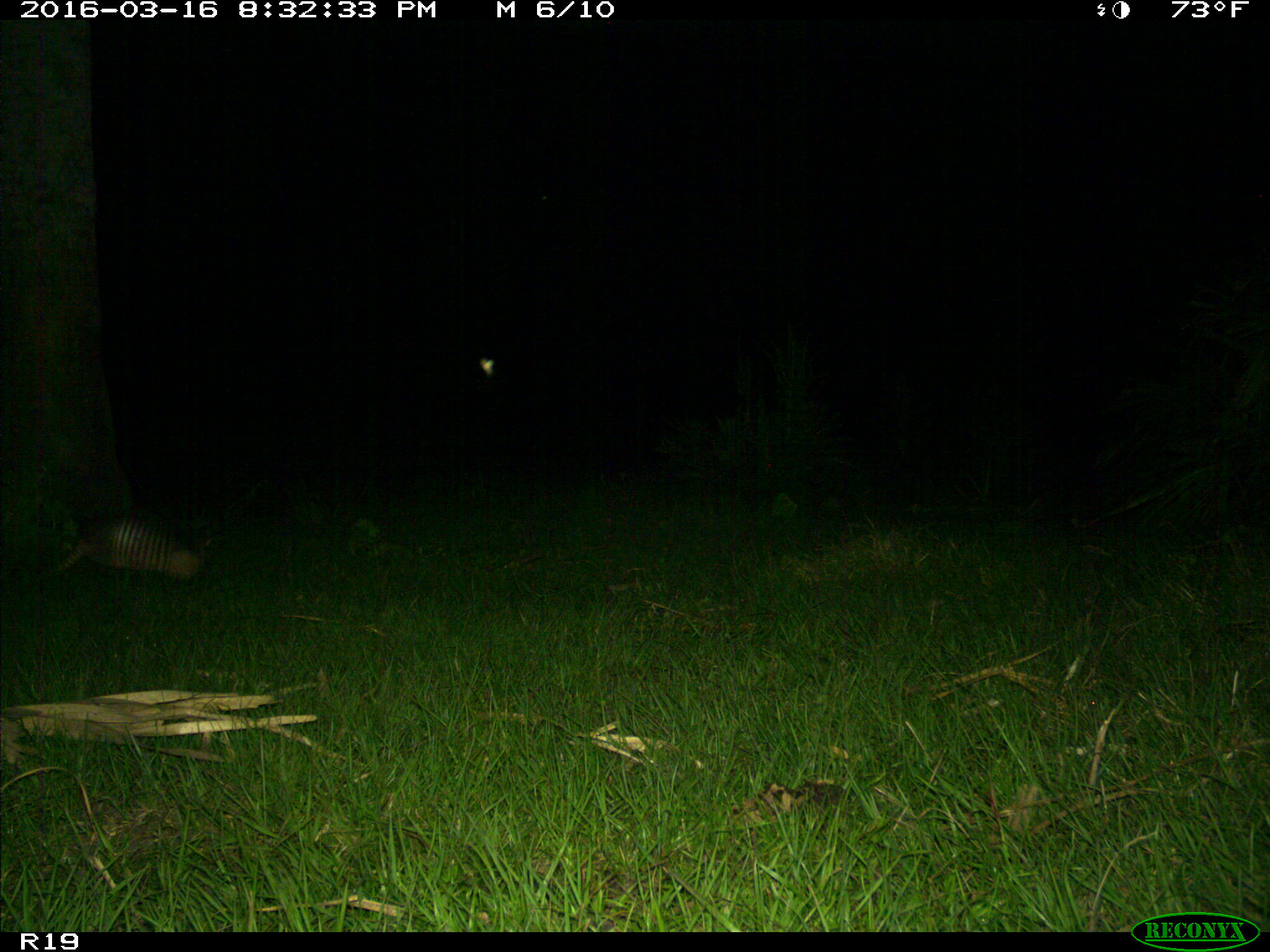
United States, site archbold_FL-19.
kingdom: Animalia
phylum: Chordata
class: Mammalia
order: Cingulata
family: Dasypodidae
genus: Dasypus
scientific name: Dasypus novemcinctus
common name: nine-banded armadillo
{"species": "Dasypus novemcinctus (nine-banded armadillo)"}